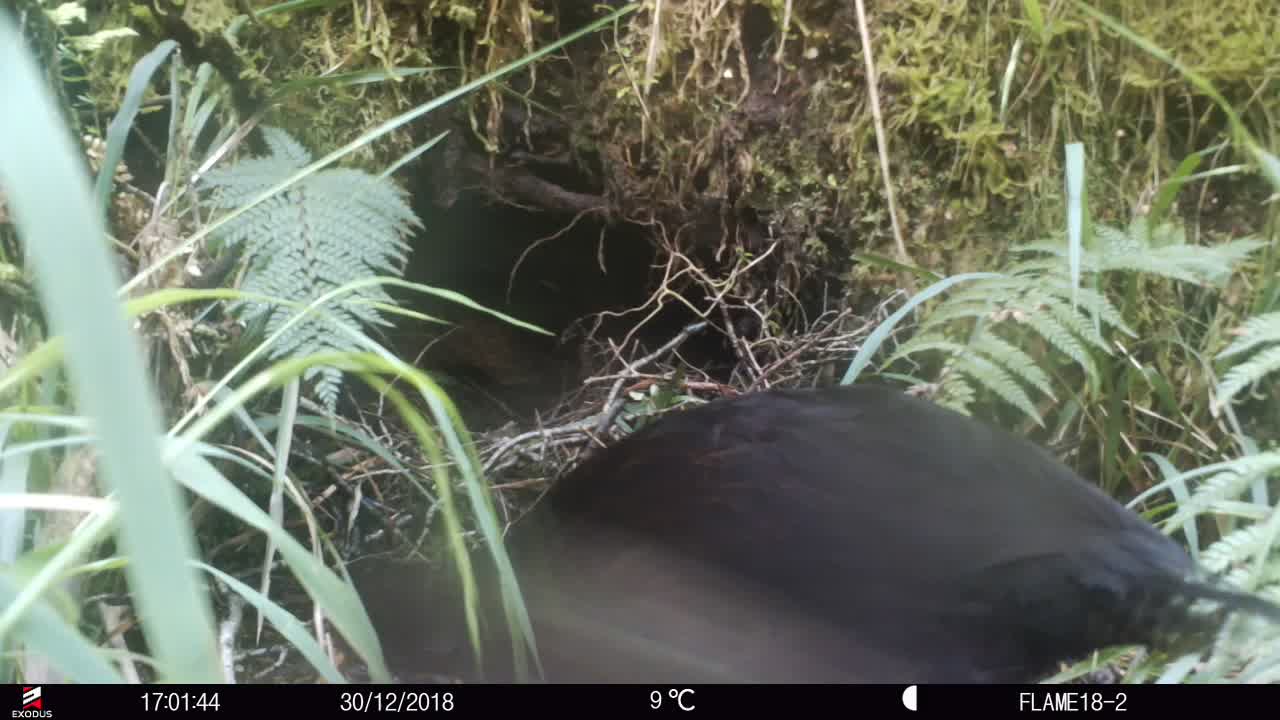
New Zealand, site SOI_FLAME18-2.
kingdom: Animalia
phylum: Chordata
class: Aves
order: Gruiformes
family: Rallidae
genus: Gallirallus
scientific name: Gallirallus australis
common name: weka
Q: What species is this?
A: Weka (Gallirallus australis).